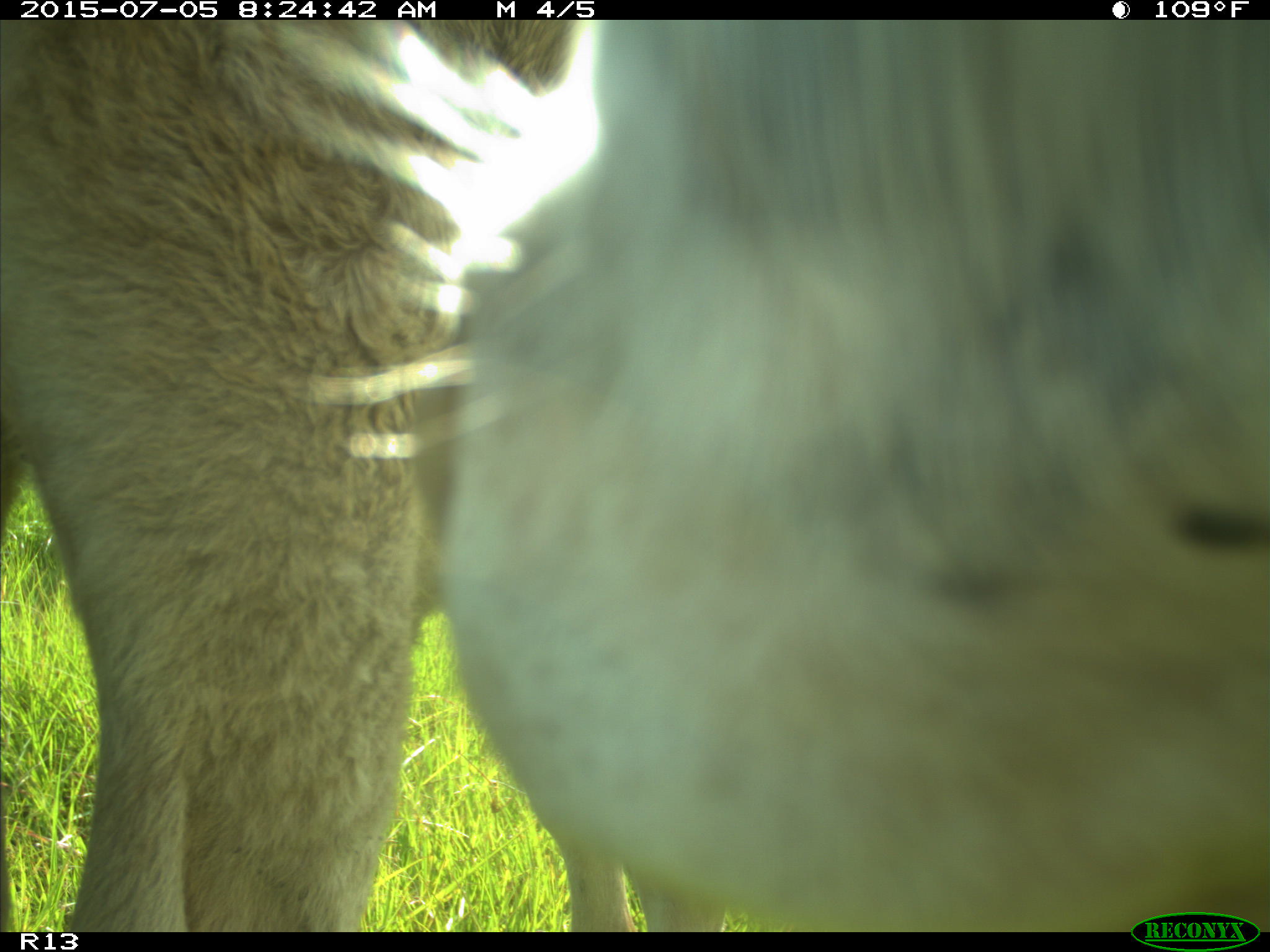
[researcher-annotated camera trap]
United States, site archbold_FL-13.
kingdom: Animalia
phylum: Chordata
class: Mammalia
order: Artiodactyla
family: Bovidae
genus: Bos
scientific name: Bos taurus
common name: domestic cow